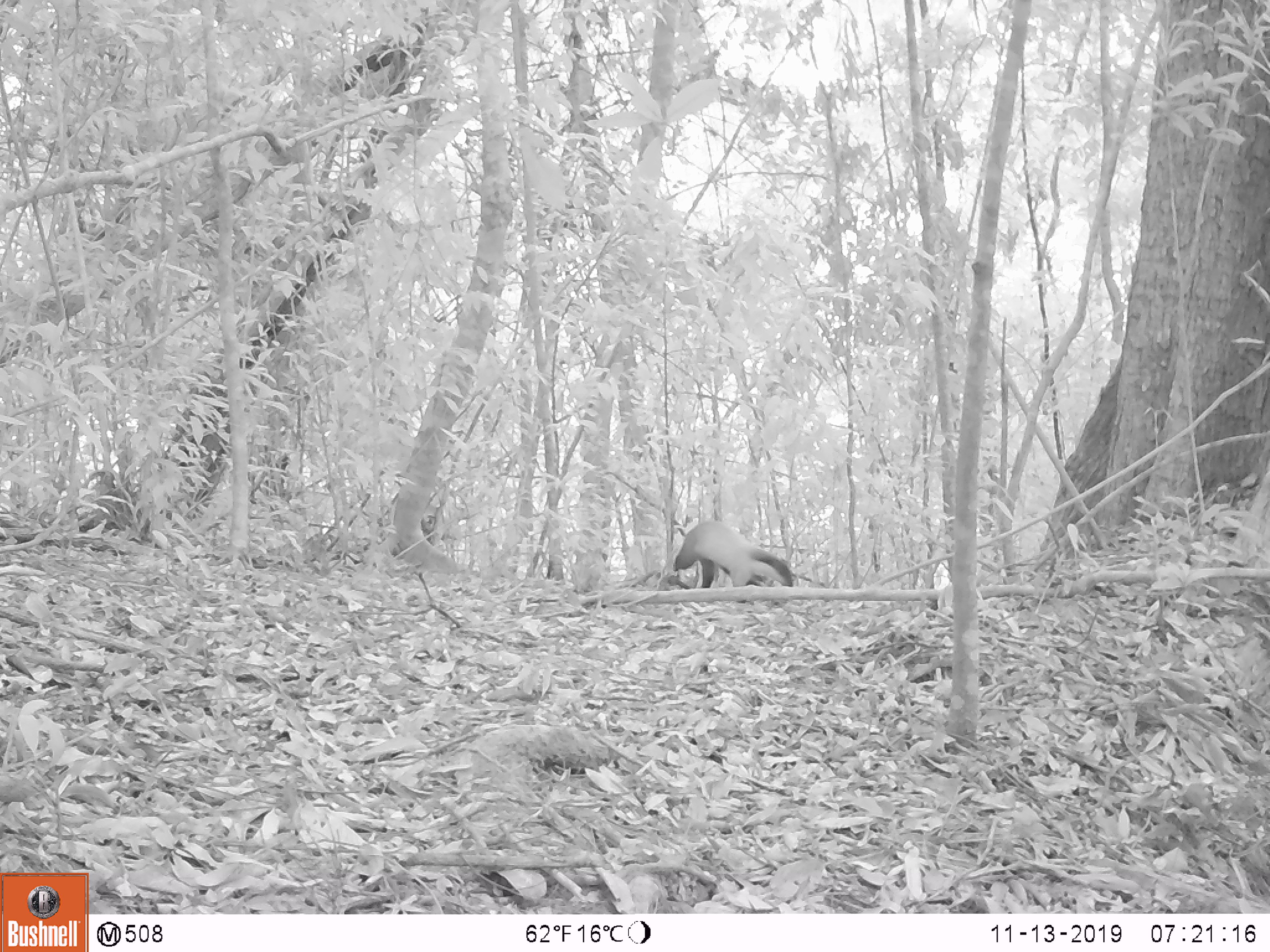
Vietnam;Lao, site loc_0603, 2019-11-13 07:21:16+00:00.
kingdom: Animalia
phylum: Chordata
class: Mammalia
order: Carnivora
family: Mustelidae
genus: Martes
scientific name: Martes flavigula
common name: yellow-throated marten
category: yellow throated marten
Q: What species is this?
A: Yellow throated marten (yellow-throated marten) (Martes flavigula).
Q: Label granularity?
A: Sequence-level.